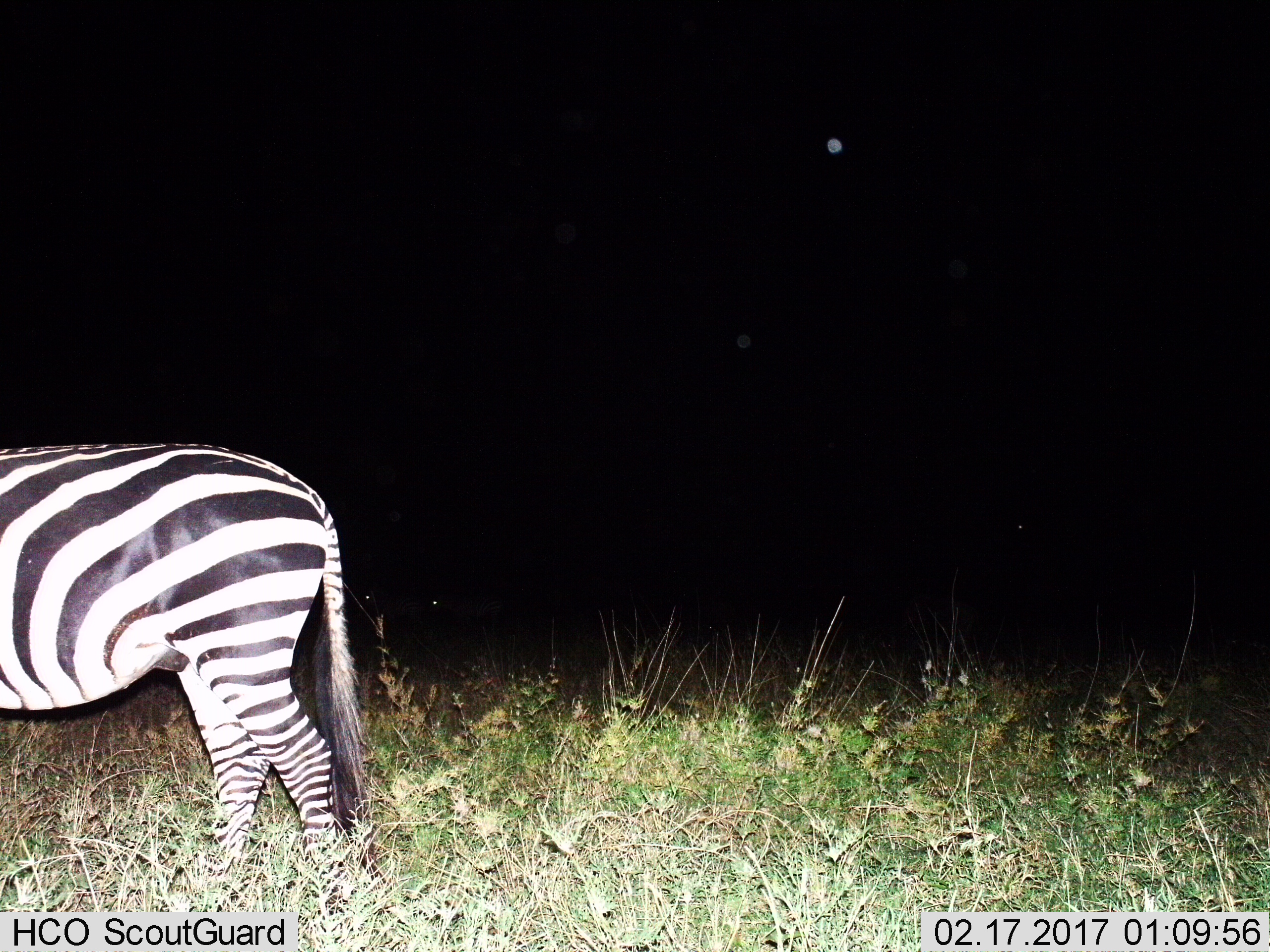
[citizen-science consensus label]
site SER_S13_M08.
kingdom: Animalia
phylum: Chordata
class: Mammalia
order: Perissodactyla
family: Equidae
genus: Equus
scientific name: Equus quagga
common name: plains zebra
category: zebraplains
Zebraplains (plains zebra) (Equus quagga), count 1. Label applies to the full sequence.